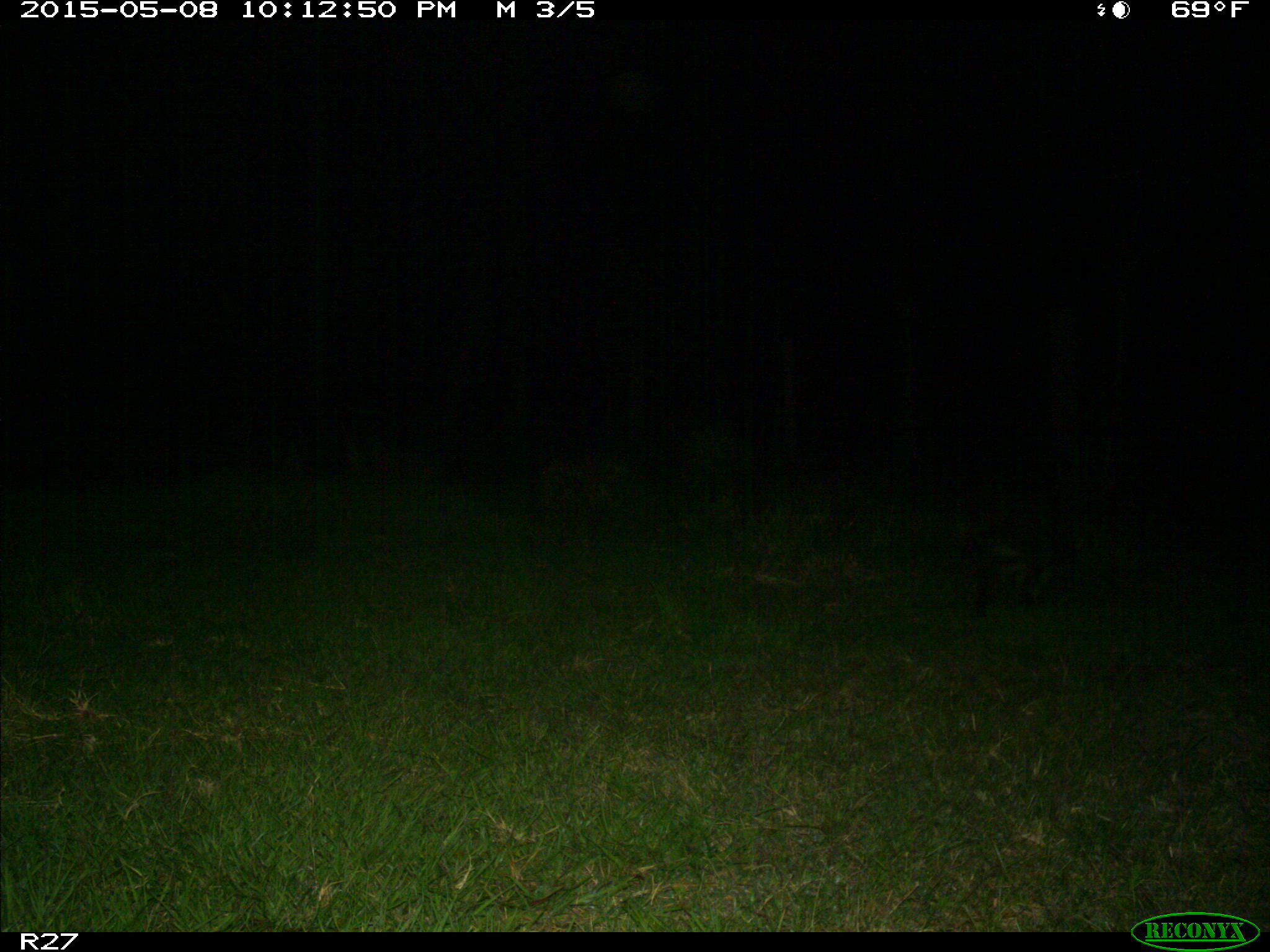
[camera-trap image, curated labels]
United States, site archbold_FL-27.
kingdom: Animalia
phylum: Chordata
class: Mammalia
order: Carnivora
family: Procyonidae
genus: Procyon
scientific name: Procyon lotor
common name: common raccoon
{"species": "Procyon lotor (common raccoon)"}